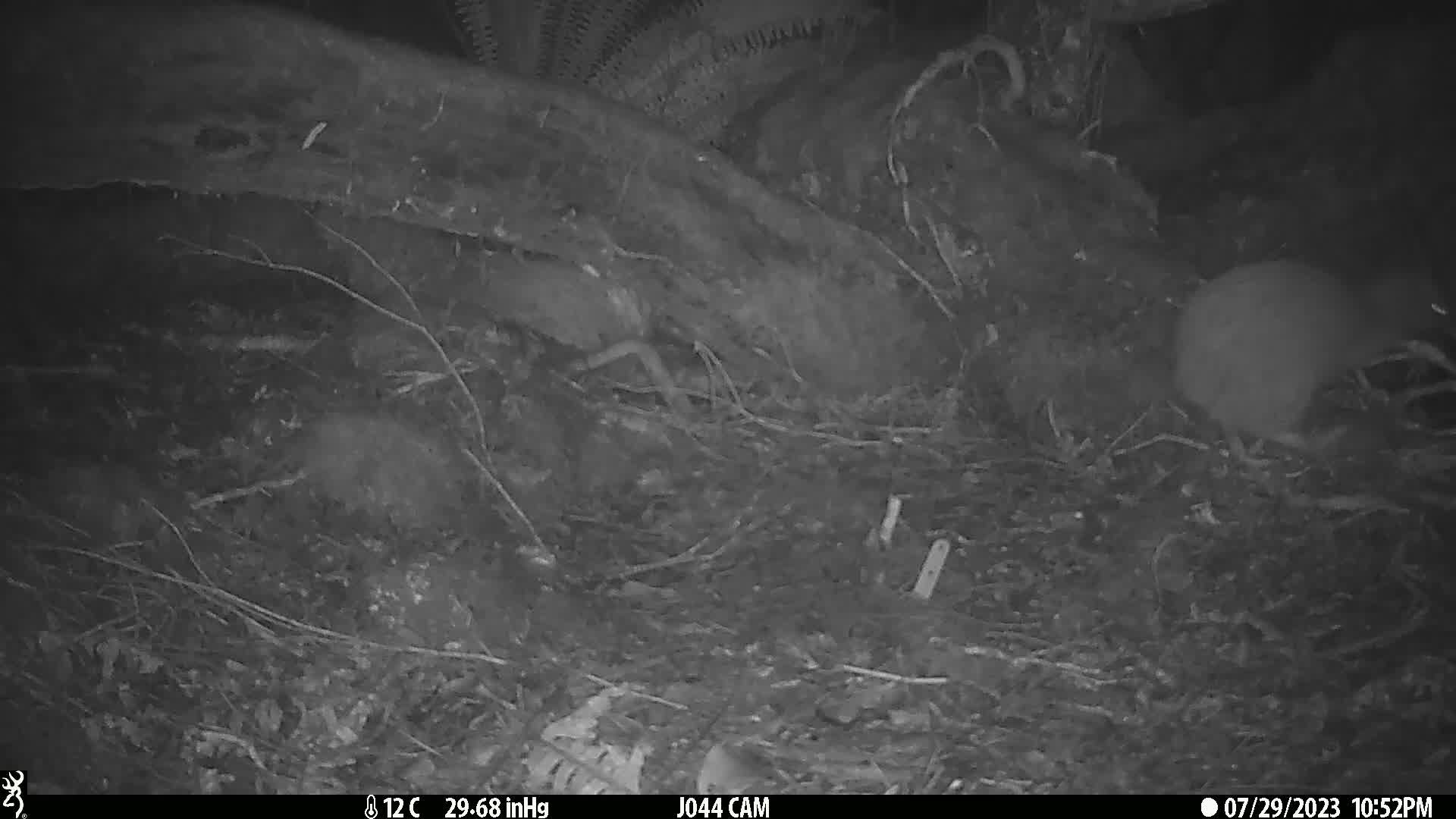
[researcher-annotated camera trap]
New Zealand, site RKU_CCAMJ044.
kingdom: Animalia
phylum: Chordata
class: Aves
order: Apterygiformes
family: Apterygidae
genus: Apteryx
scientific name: Apteryx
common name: kiwi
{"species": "kiwi (Apteryx)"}